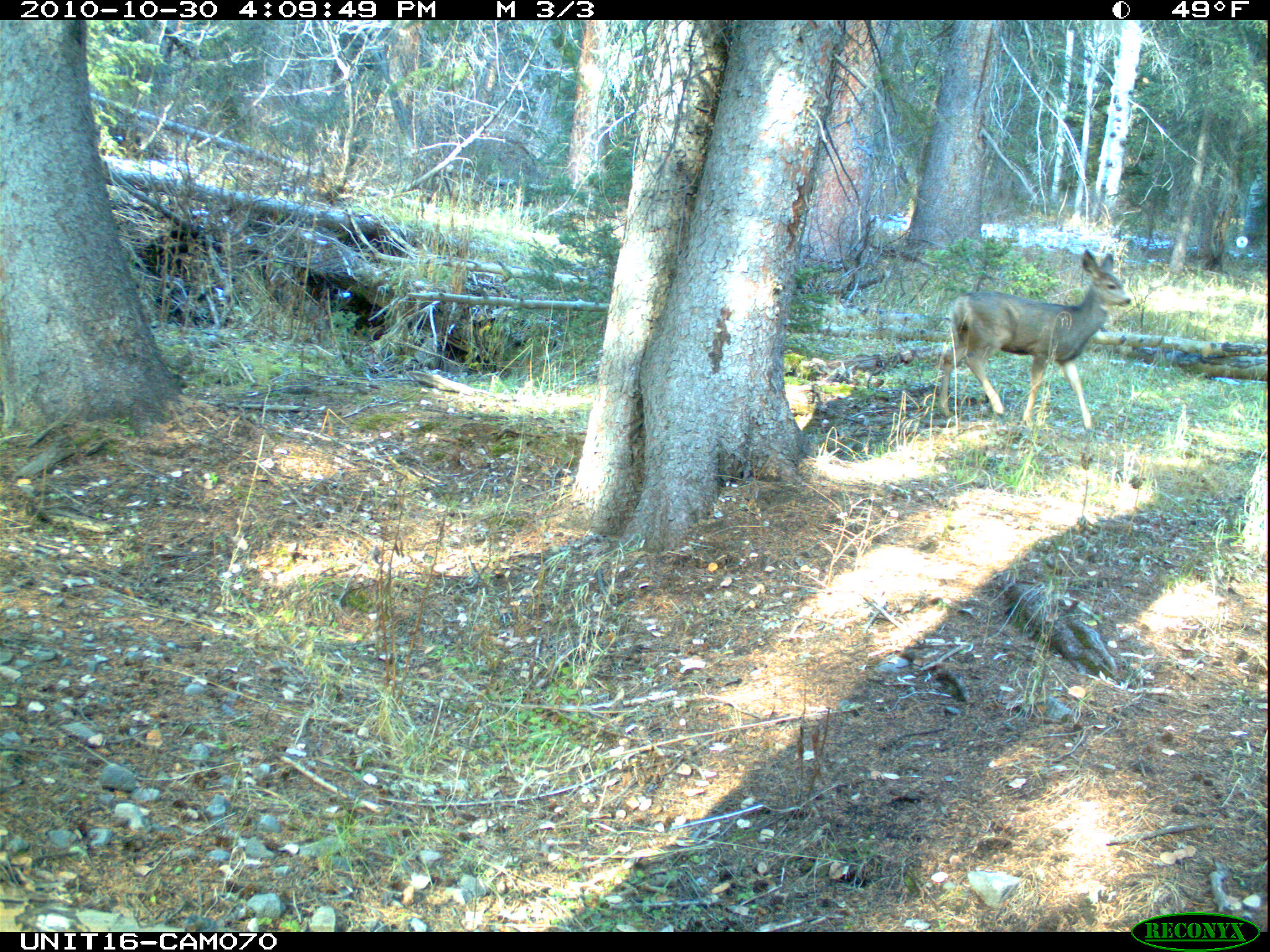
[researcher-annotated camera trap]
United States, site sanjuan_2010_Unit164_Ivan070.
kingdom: Animalia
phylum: Chordata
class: Mammalia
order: Artiodactyla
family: Cervidae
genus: Odocoileus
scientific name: Odocoileus hemionus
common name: mule deer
Odocoileus hemionus (mule deer).